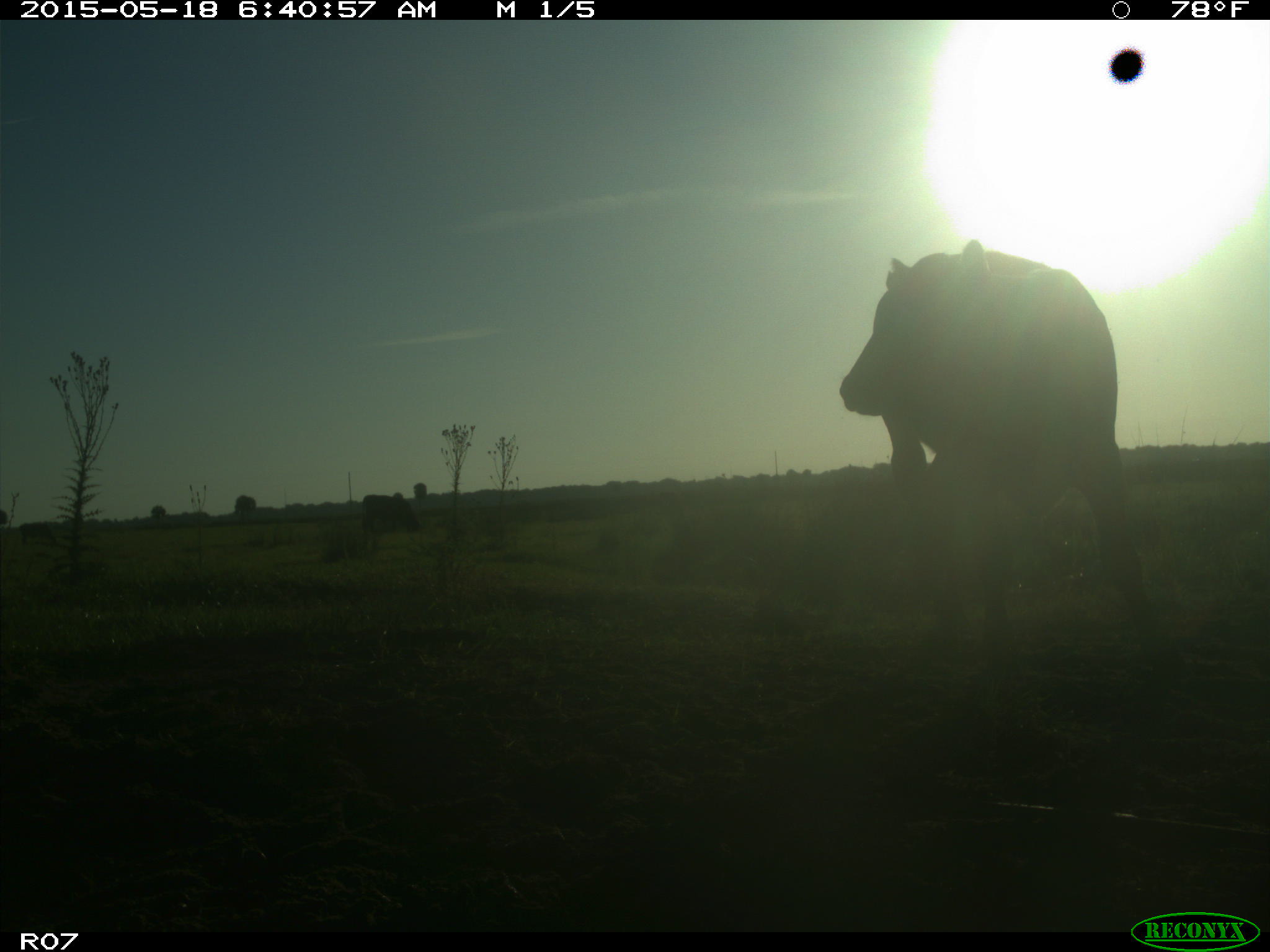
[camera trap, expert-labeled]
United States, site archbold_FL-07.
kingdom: Animalia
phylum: Chordata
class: Mammalia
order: Artiodactyla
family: Bovidae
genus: Bos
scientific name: Bos taurus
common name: domestic cow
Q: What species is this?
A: Bos taurus (domestic cow).